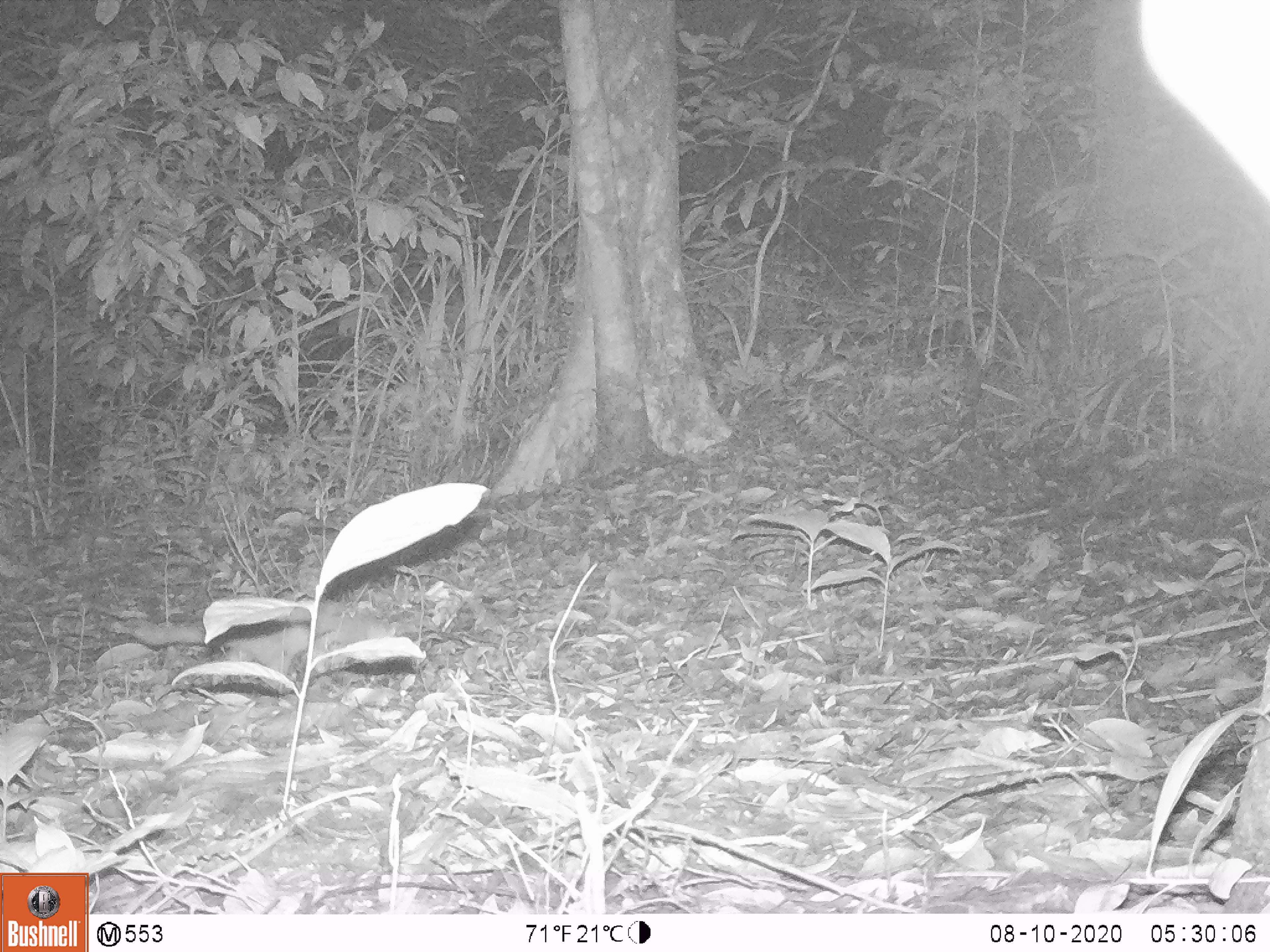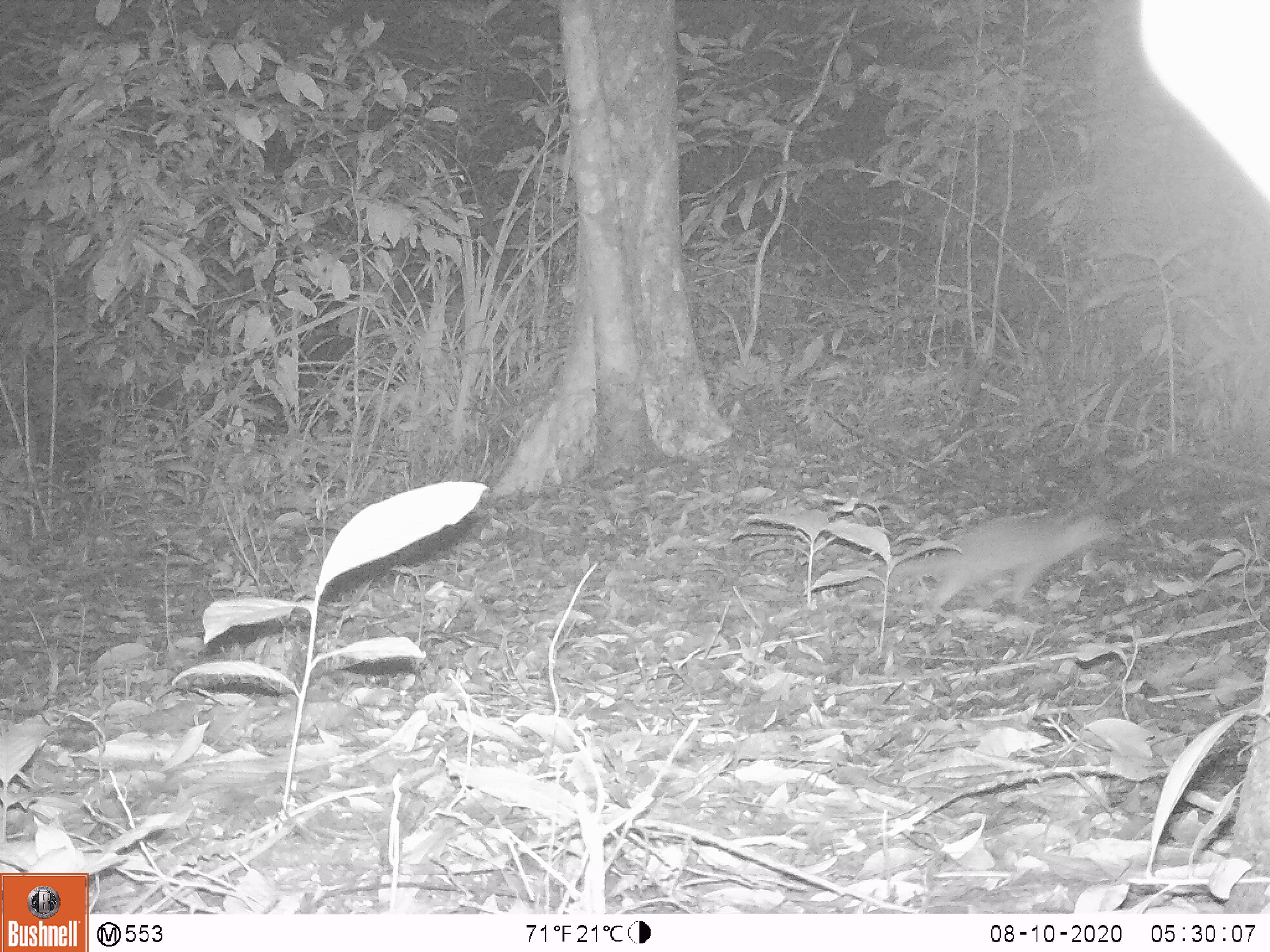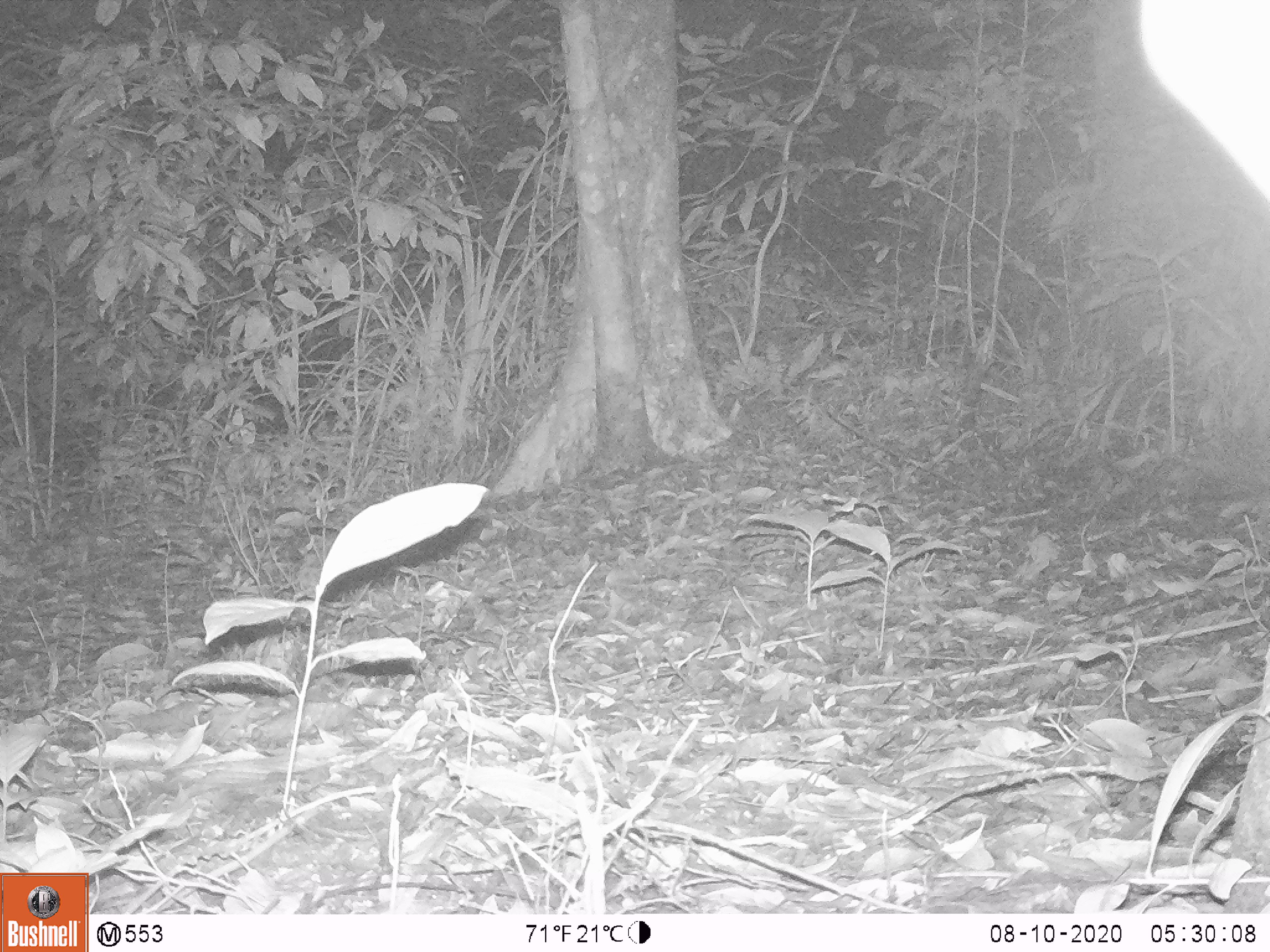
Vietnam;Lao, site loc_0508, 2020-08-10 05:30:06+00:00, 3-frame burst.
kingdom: Animalia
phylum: Chordata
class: Mammalia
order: Carnivora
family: Mustelidae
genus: Melogale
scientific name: Melogale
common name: ferret badger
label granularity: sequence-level